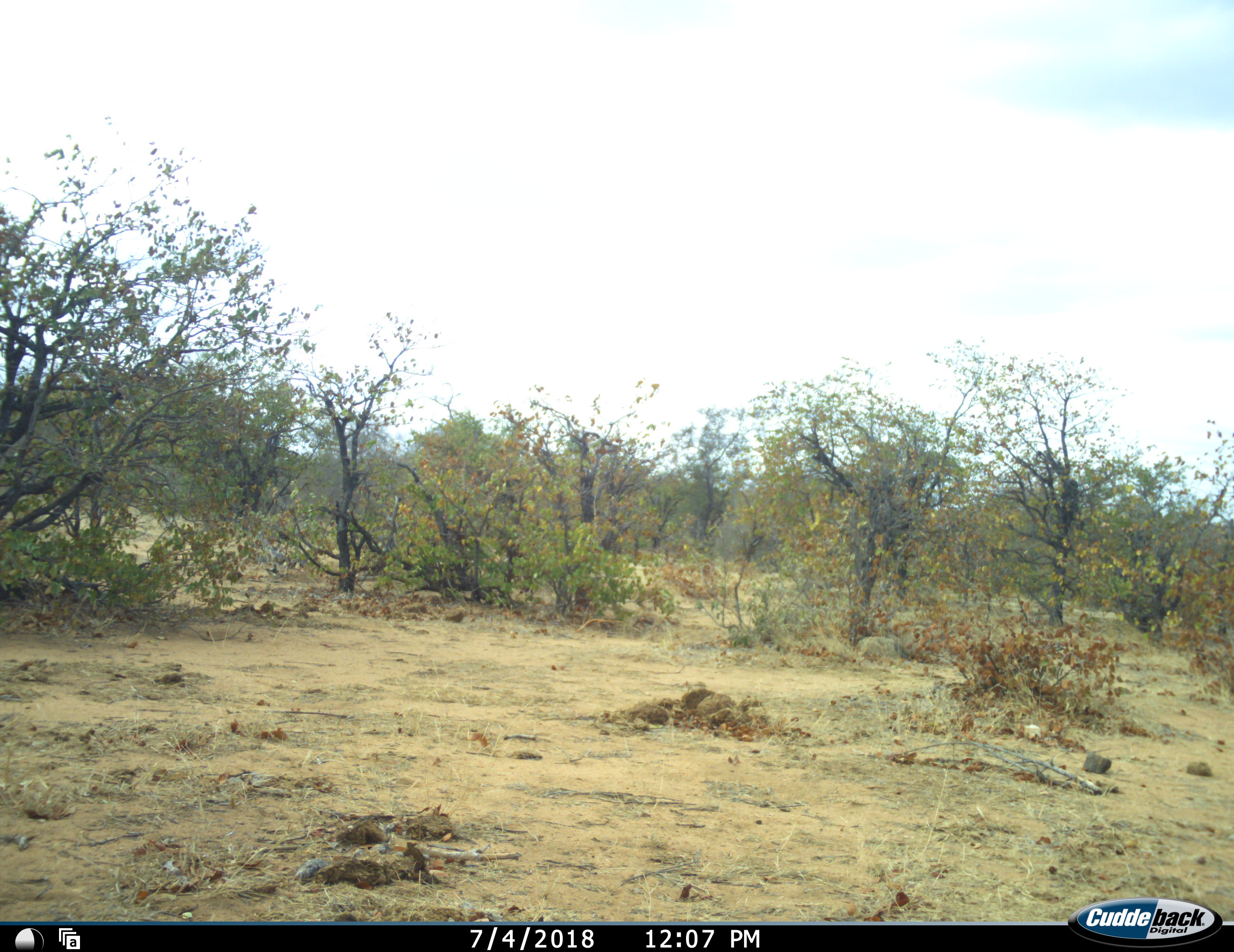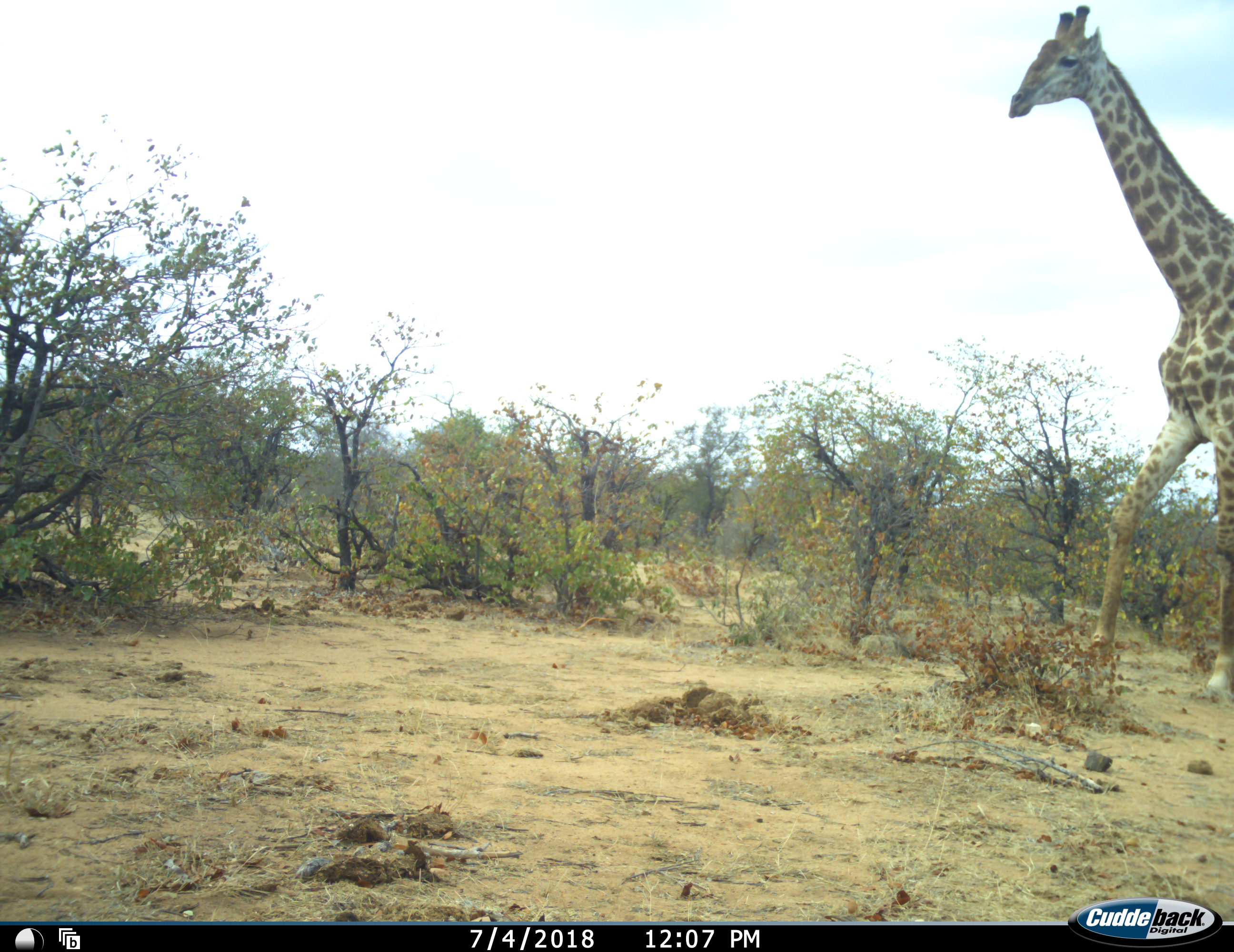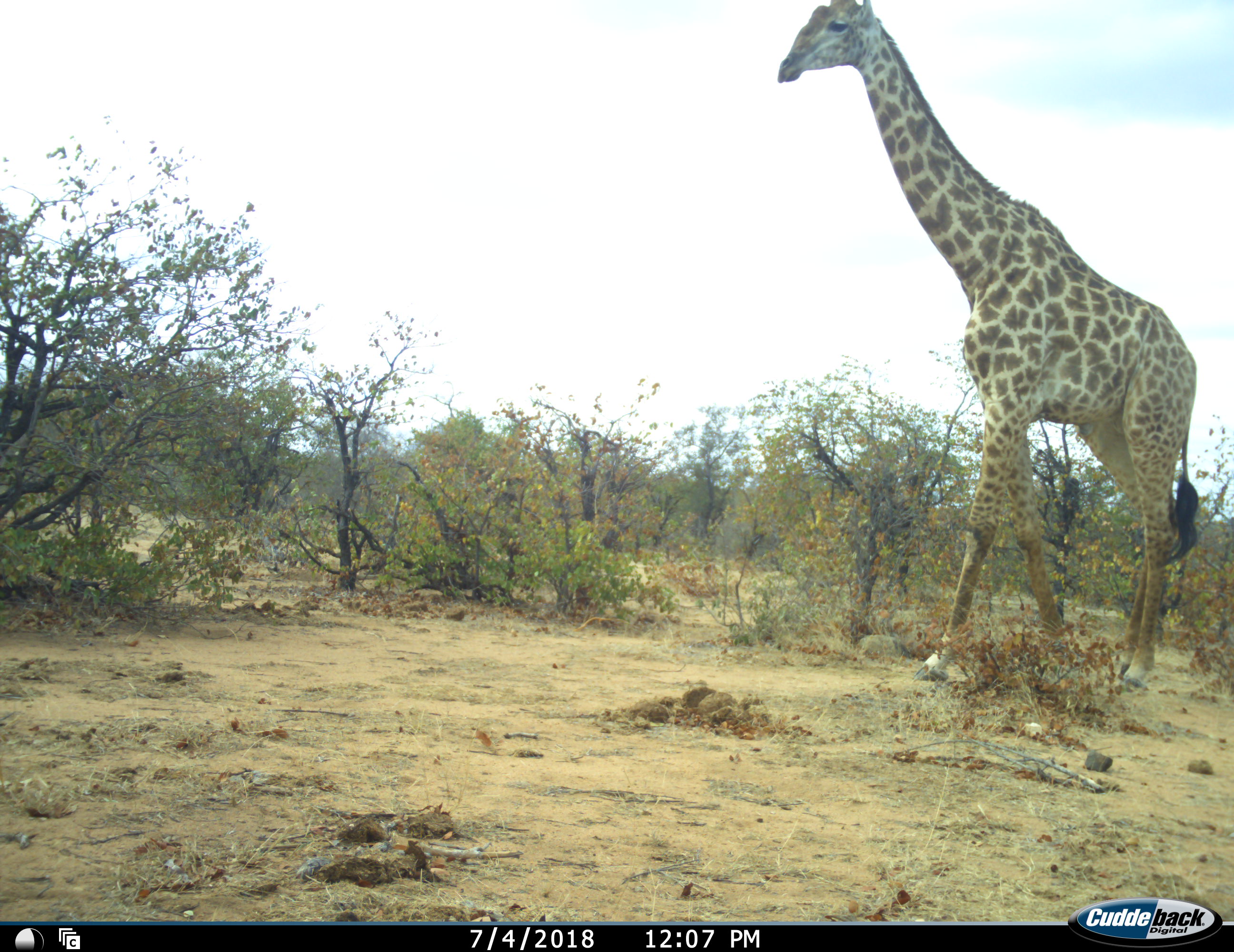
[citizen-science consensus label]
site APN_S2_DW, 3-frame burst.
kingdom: Animalia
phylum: Chordata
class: Mammalia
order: Artiodactyla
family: Giraffidae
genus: Giraffa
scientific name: Giraffa camelopardalis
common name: giraffe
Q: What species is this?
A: Giraffe (Giraffa camelopardalis).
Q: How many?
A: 1.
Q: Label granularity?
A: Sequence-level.